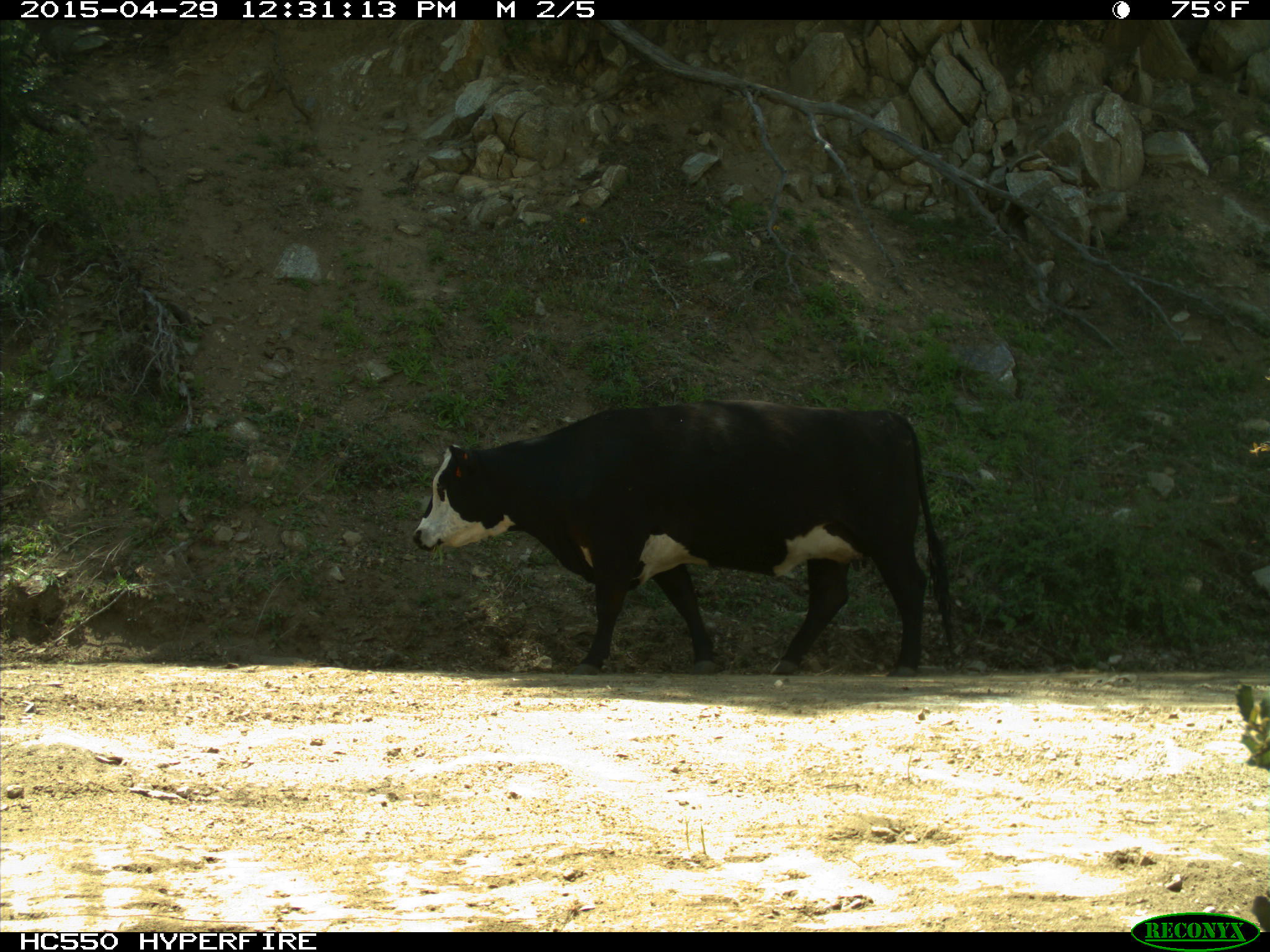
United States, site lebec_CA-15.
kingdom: Animalia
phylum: Chordata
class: Mammalia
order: Artiodactyla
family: Bovidae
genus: Bos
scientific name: Bos taurus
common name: domestic cow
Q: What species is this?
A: Bos taurus (domestic cow).